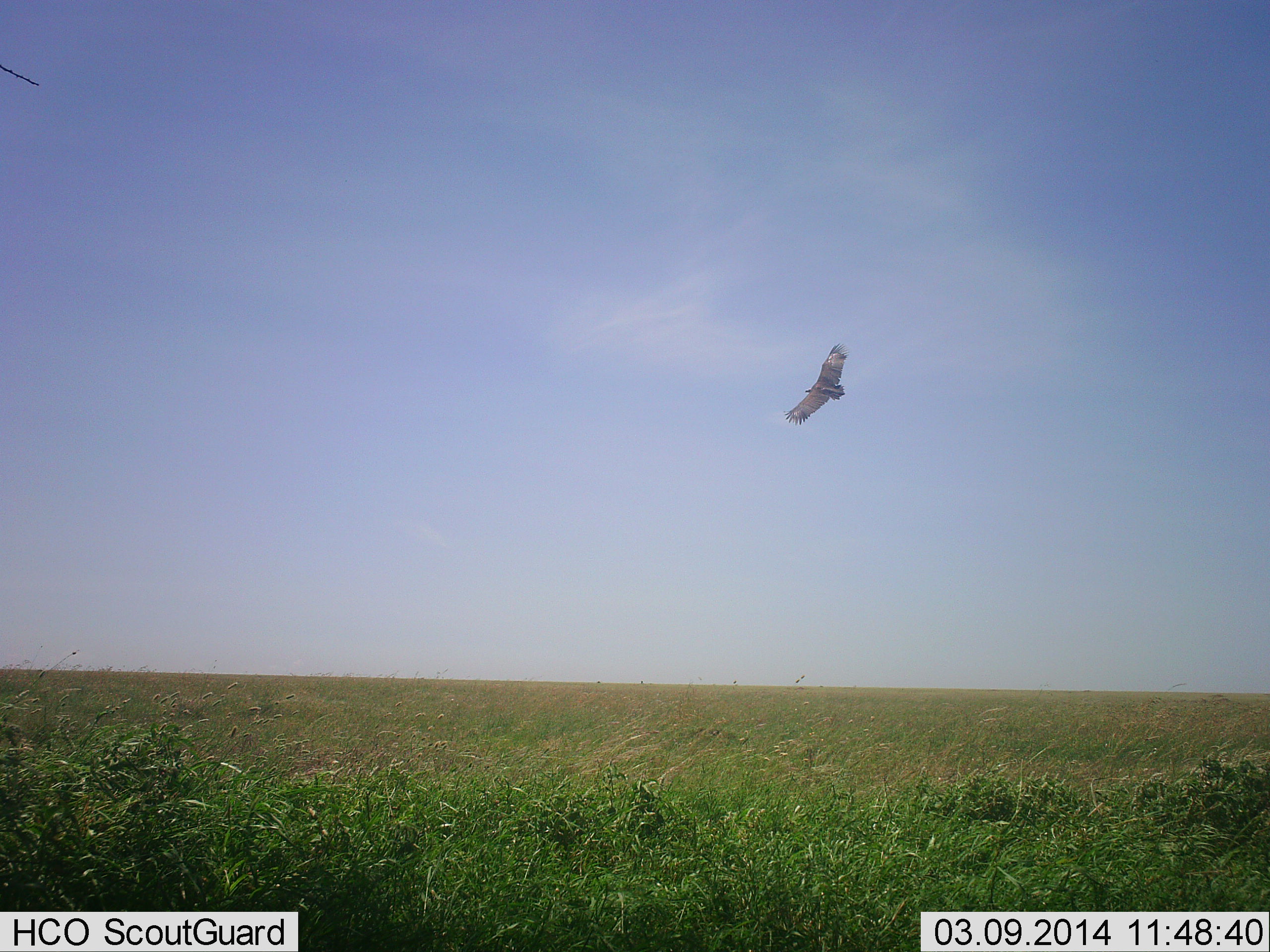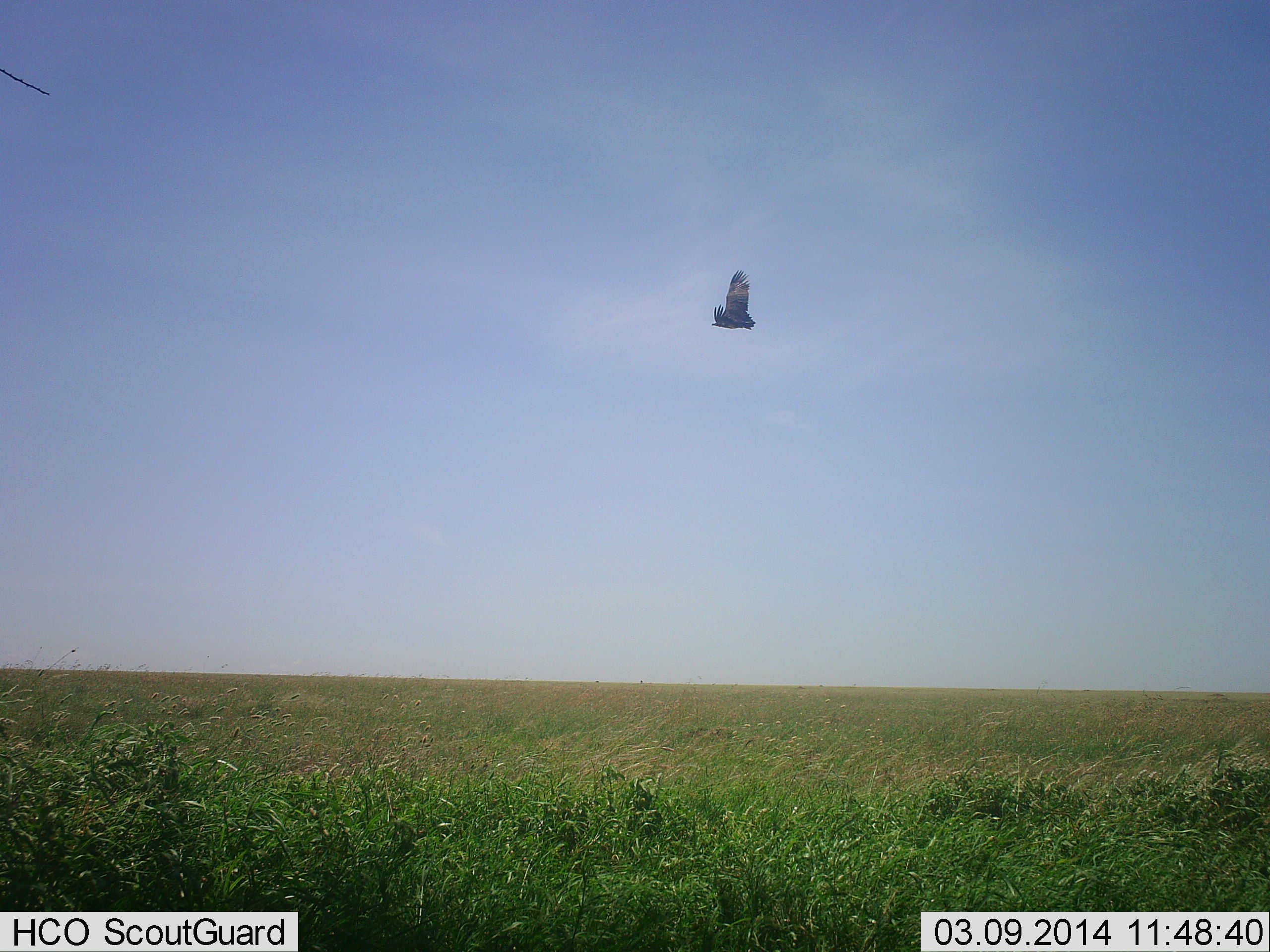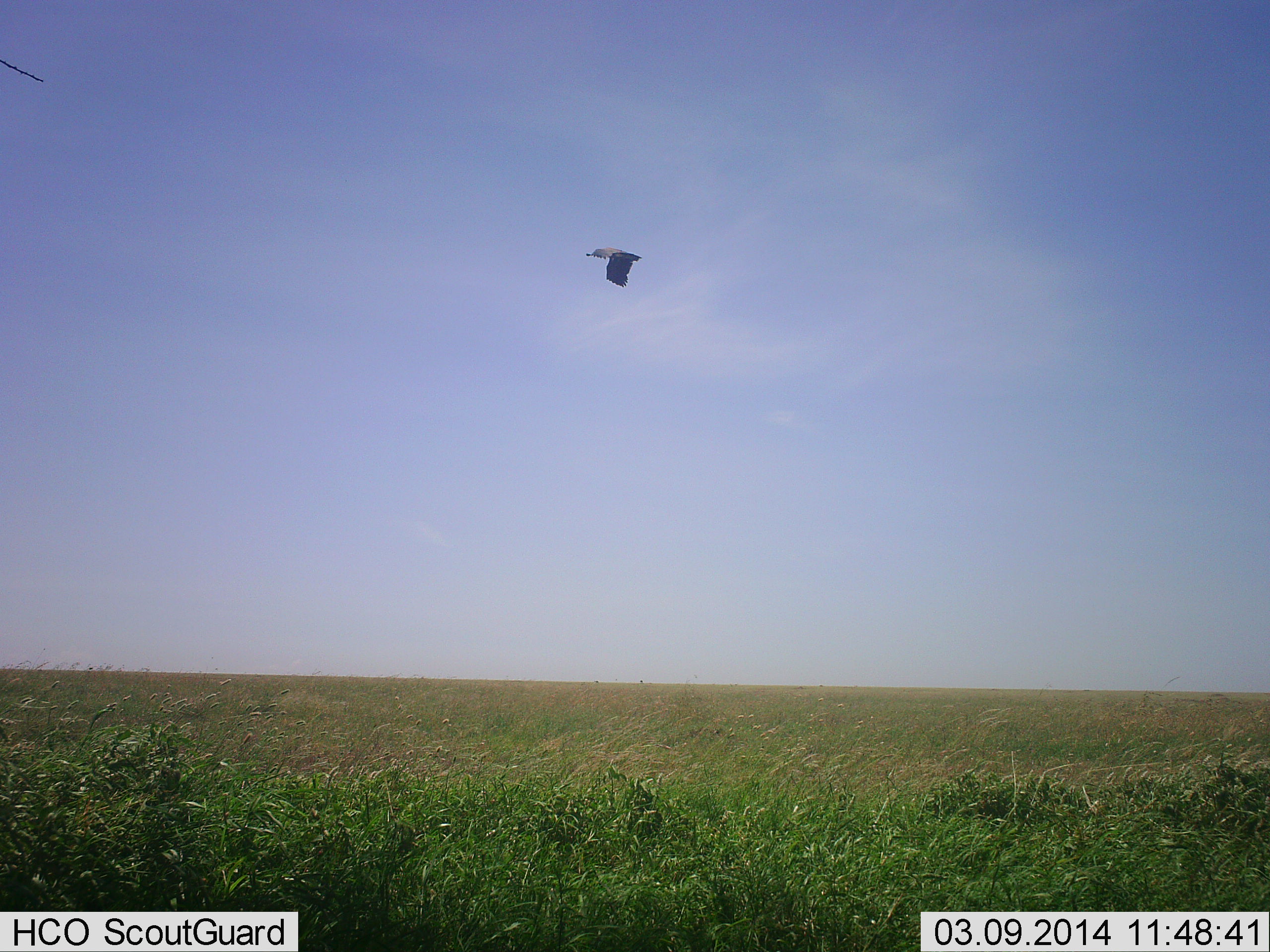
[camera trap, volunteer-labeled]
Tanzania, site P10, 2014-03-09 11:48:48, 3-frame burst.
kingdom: Animalia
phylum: Chordata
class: Aves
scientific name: Aves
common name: bird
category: otherbird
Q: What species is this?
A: Otherbird (bird) (Aves).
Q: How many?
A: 1.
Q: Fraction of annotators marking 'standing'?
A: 0%.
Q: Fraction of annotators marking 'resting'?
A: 0%.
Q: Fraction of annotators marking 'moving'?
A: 100%.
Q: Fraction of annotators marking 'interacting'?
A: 0%.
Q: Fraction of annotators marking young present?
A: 0%.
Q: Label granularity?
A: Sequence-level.